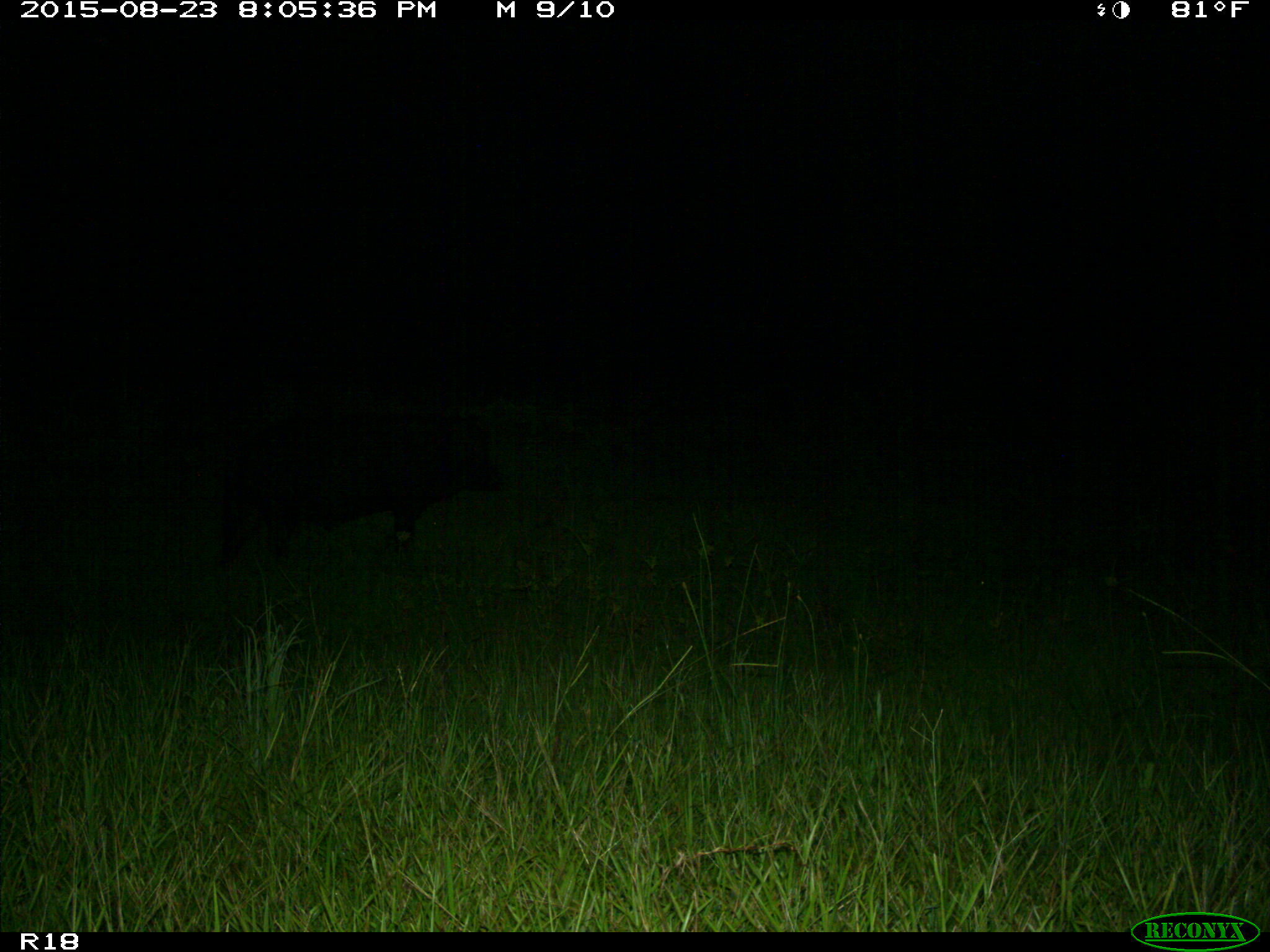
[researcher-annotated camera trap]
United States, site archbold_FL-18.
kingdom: Animalia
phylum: Chordata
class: Mammalia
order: Artiodactyla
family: Suidae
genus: Sus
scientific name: Sus scrofa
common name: wild boar